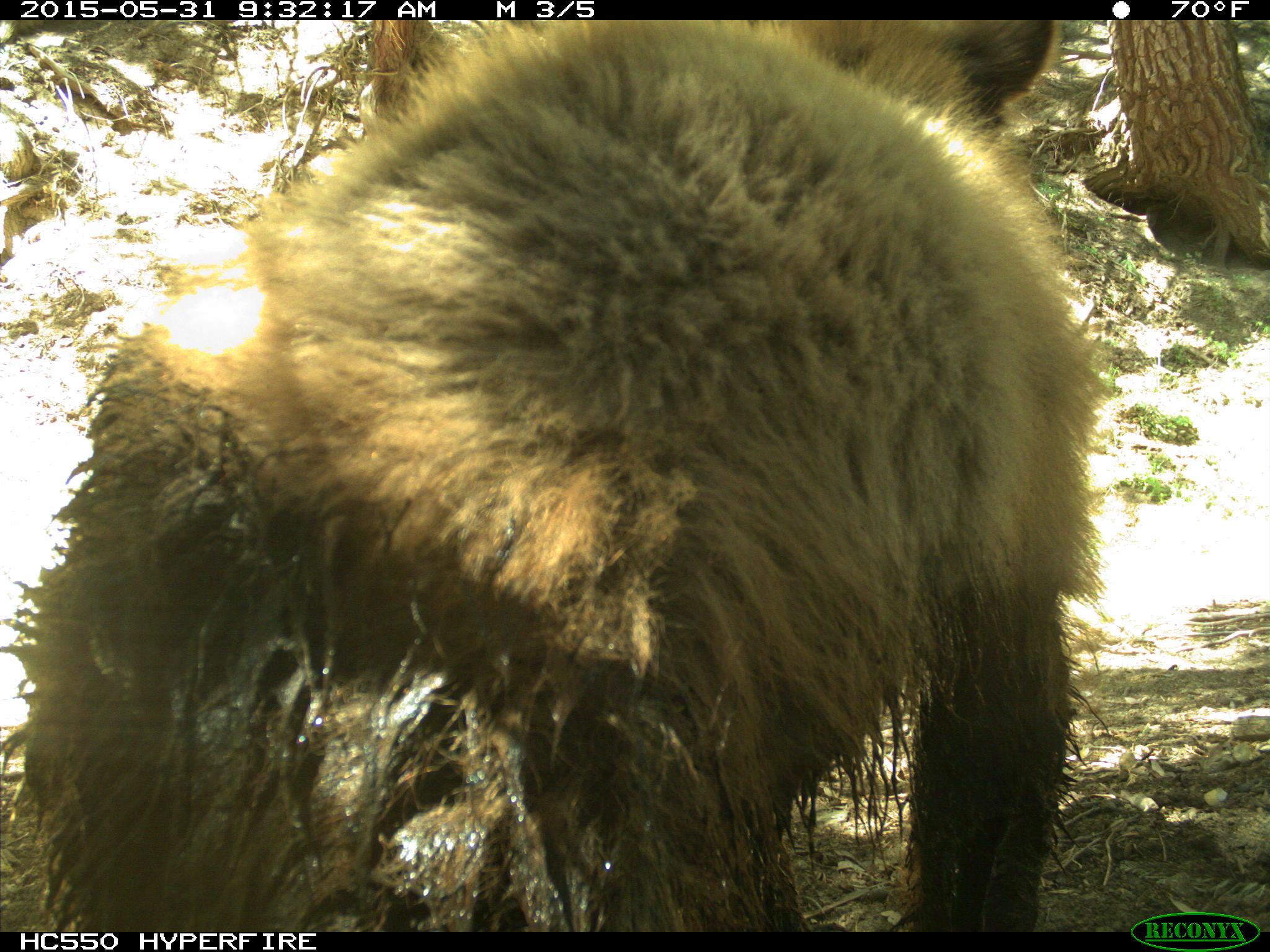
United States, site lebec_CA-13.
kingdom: Animalia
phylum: Chordata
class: Mammalia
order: Carnivora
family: Ursidae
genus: Ursus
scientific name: Ursus americanus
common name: american black bear